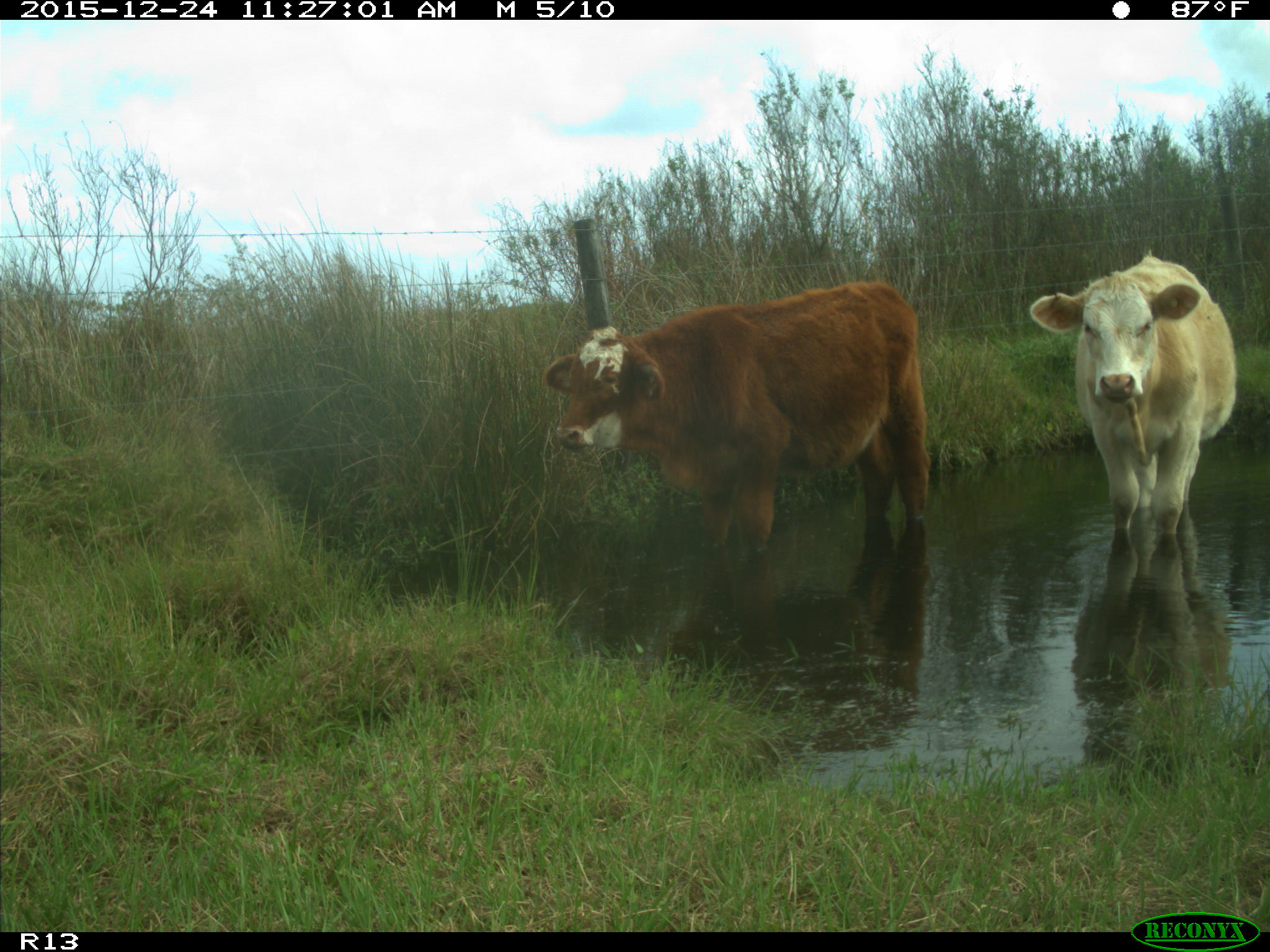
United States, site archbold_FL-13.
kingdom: Animalia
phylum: Chordata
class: Mammalia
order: Artiodactyla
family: Bovidae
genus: Bos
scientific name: Bos taurus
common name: domestic cow